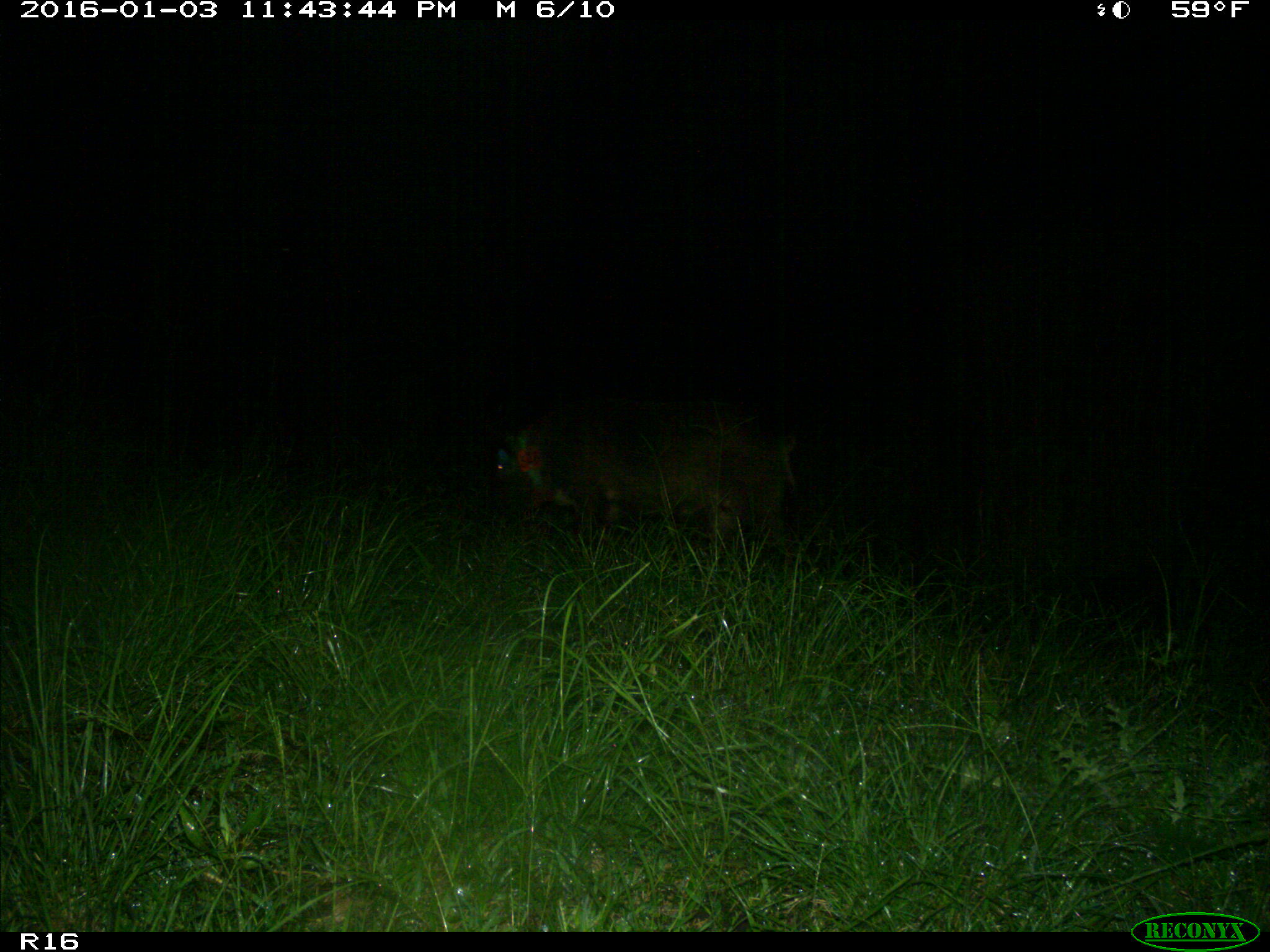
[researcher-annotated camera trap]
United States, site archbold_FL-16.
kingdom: Animalia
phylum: Chordata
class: Mammalia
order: Artiodactyla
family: Suidae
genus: Sus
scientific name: Sus scrofa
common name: wild boar